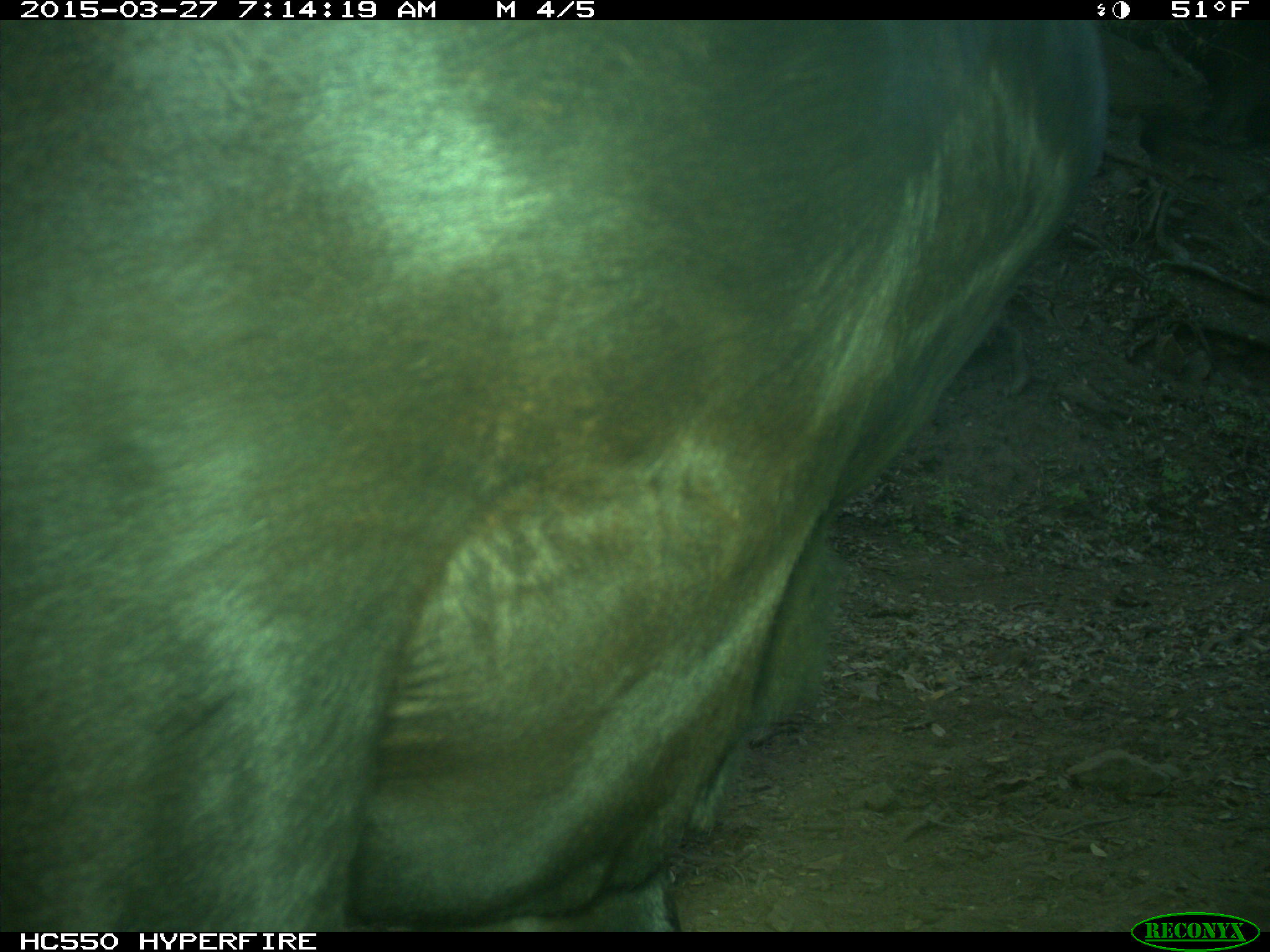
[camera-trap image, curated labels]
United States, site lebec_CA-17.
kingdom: Animalia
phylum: Chordata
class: Mammalia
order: Artiodactyla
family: Bovidae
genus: Bos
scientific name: Bos taurus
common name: domestic cow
Bos taurus (domestic cow).